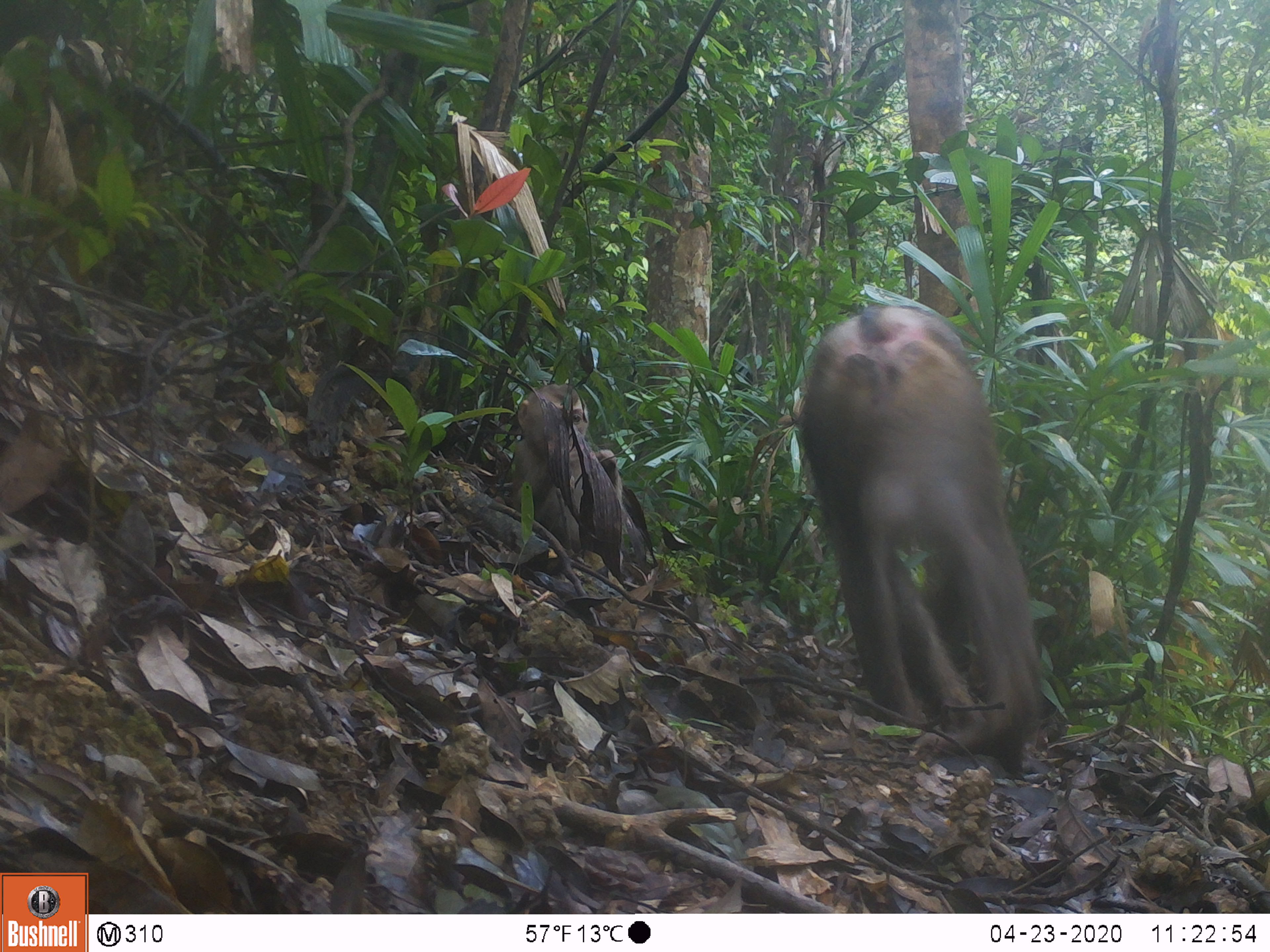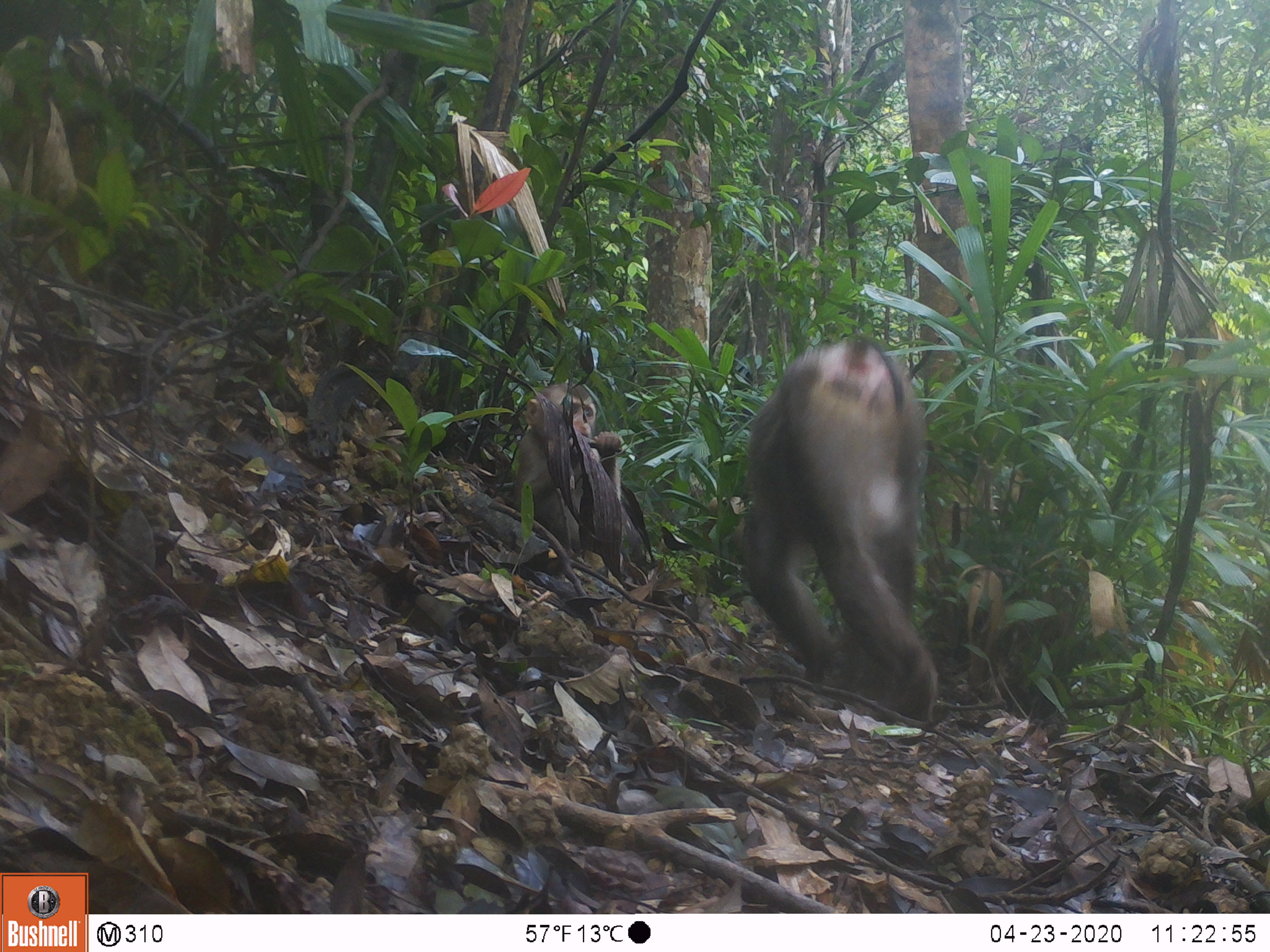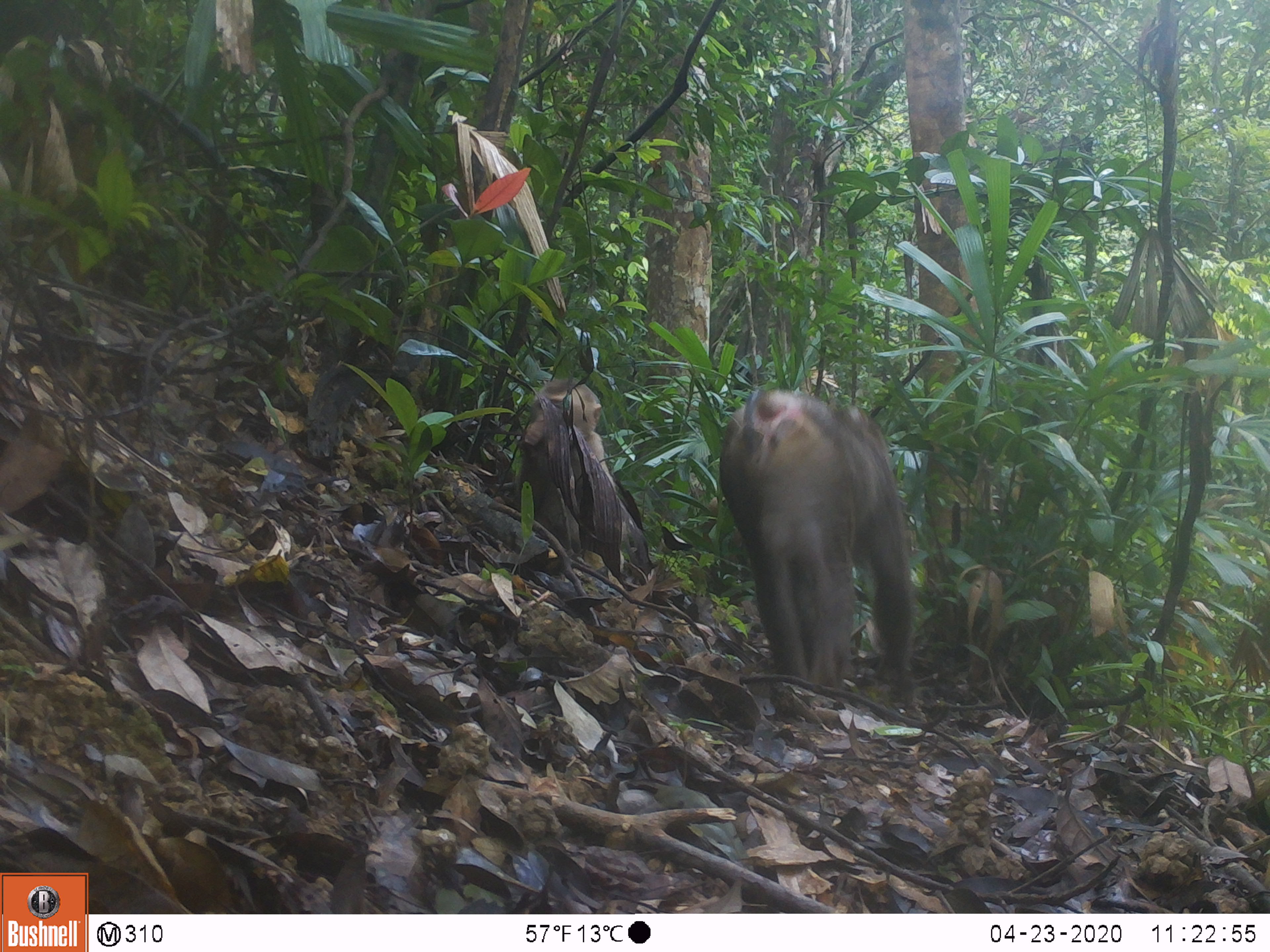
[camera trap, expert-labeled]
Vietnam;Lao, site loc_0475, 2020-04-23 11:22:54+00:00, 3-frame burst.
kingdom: Animalia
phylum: Chordata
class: Mammalia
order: Primates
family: Cercopithecidae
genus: Macaca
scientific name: Macaca nemestrina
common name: pig-tailed macaque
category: pig tailed macaque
Pig tailed macaque (pig-tailed macaque) (Macaca nemestrina). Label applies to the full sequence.